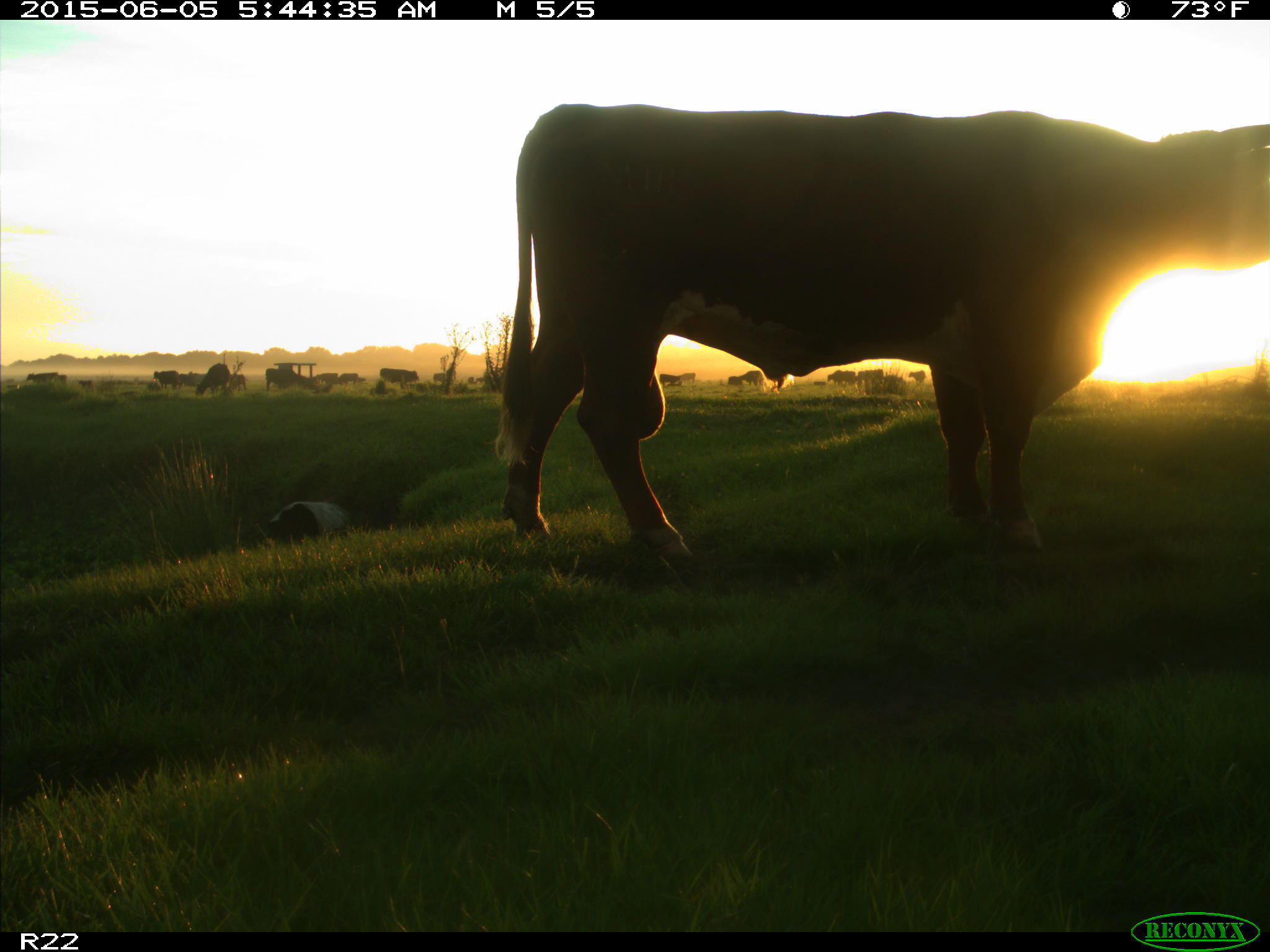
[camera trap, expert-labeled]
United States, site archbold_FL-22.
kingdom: Animalia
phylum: Chordata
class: Mammalia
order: Artiodactyla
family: Bovidae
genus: Bos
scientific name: Bos taurus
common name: domestic cow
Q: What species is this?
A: Bos taurus (domestic cow).